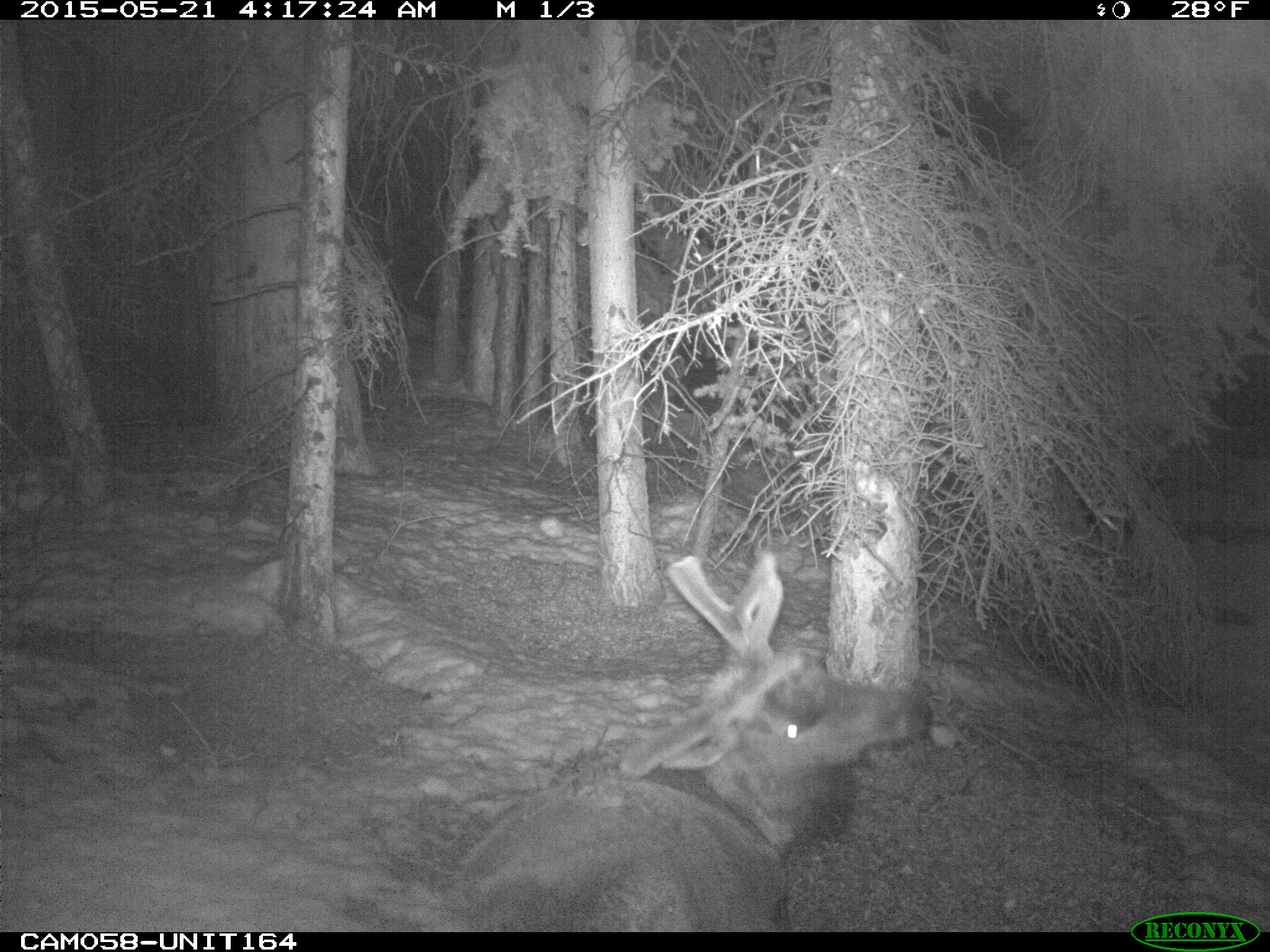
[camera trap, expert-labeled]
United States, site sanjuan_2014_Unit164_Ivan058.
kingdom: Animalia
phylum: Chordata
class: Mammalia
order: Artiodactyla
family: Cervidae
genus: Cervus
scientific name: Cervus elaphus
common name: red deer